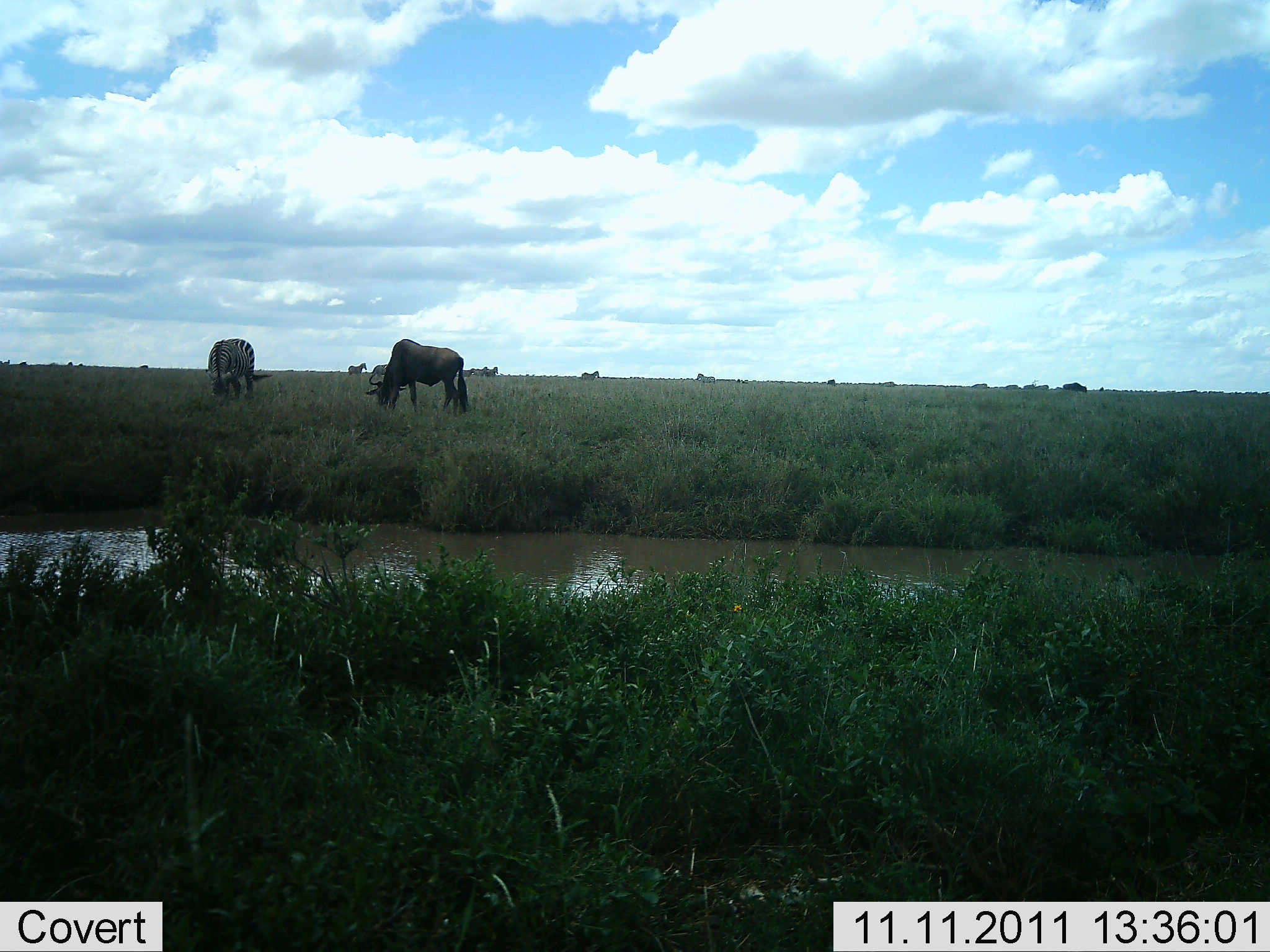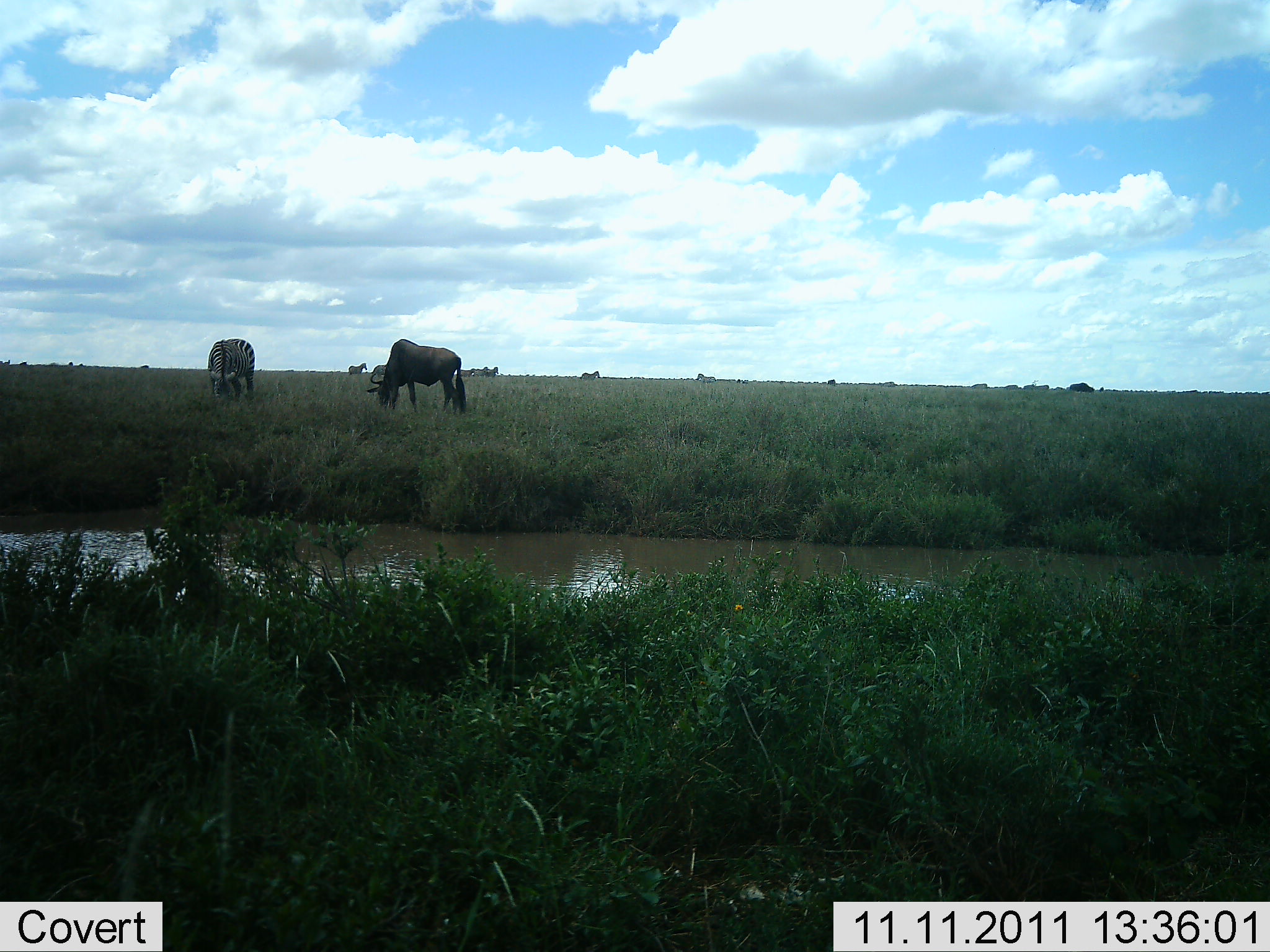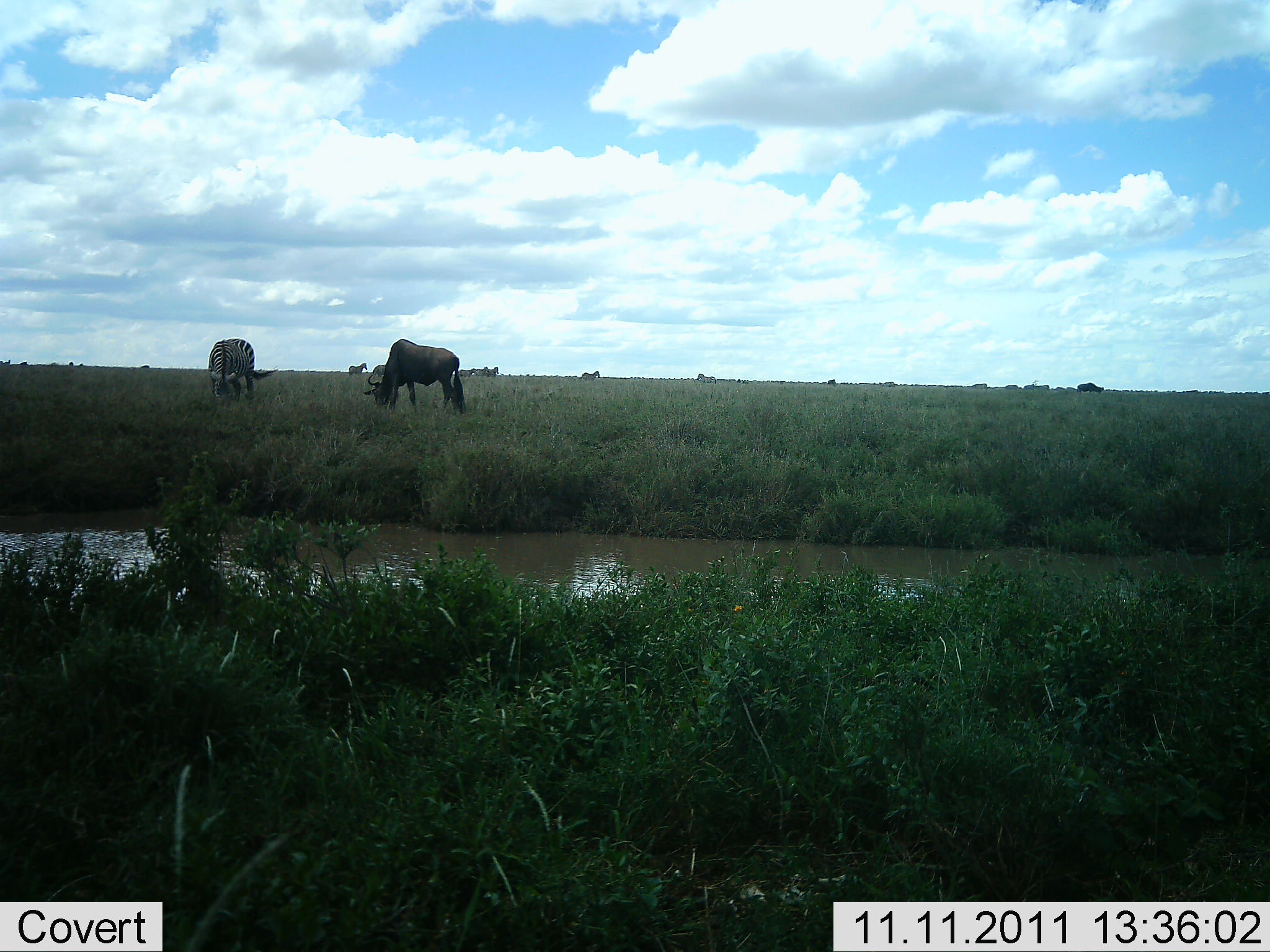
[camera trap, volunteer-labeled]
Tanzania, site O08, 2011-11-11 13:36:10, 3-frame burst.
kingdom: Animalia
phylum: Chordata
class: Mammalia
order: Artiodactyla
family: Bovidae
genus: Connochaetes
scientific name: Connochaetes taurinus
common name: blue wildebeest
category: wildebeest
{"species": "wildebeest (blue wildebeest) (Connochaetes taurinus)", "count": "1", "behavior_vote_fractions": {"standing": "15%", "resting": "0%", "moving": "8%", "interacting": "0%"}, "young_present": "0%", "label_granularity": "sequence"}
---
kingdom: Animalia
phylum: Chordata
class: Mammalia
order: Perissodactyla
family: Equidae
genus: Equus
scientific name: Equus quagga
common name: plains zebra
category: zebra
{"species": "zebra (plains zebra) (Equus quagga)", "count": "1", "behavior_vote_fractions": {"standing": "25%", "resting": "0%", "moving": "0%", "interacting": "0%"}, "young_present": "0%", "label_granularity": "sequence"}